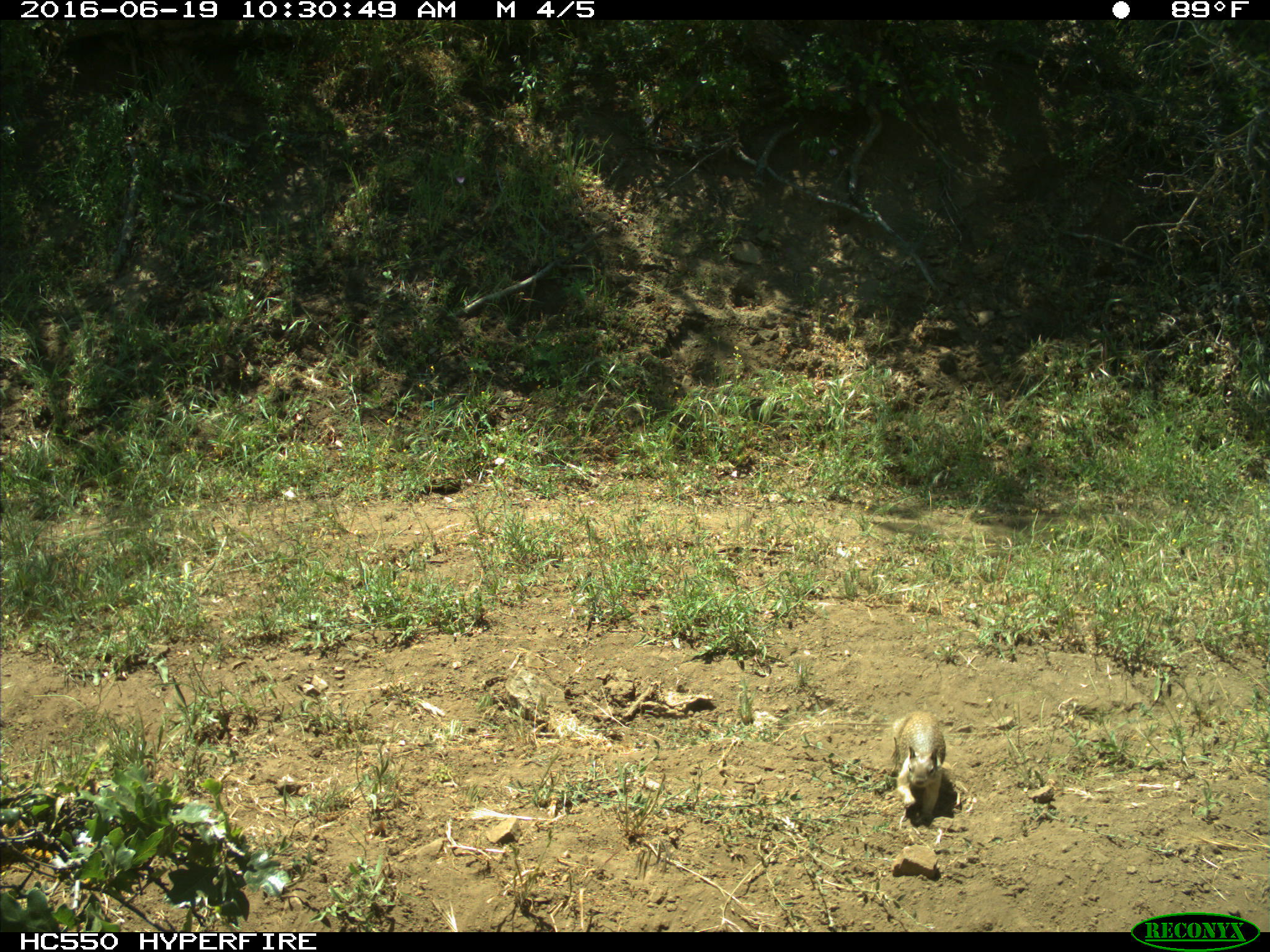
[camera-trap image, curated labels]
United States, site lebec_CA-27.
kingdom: Animalia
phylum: Chordata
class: Mammalia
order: Rodentia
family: Sciuridae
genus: Otospermophilus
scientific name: Otospermophilus beecheyi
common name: california ground squirrel